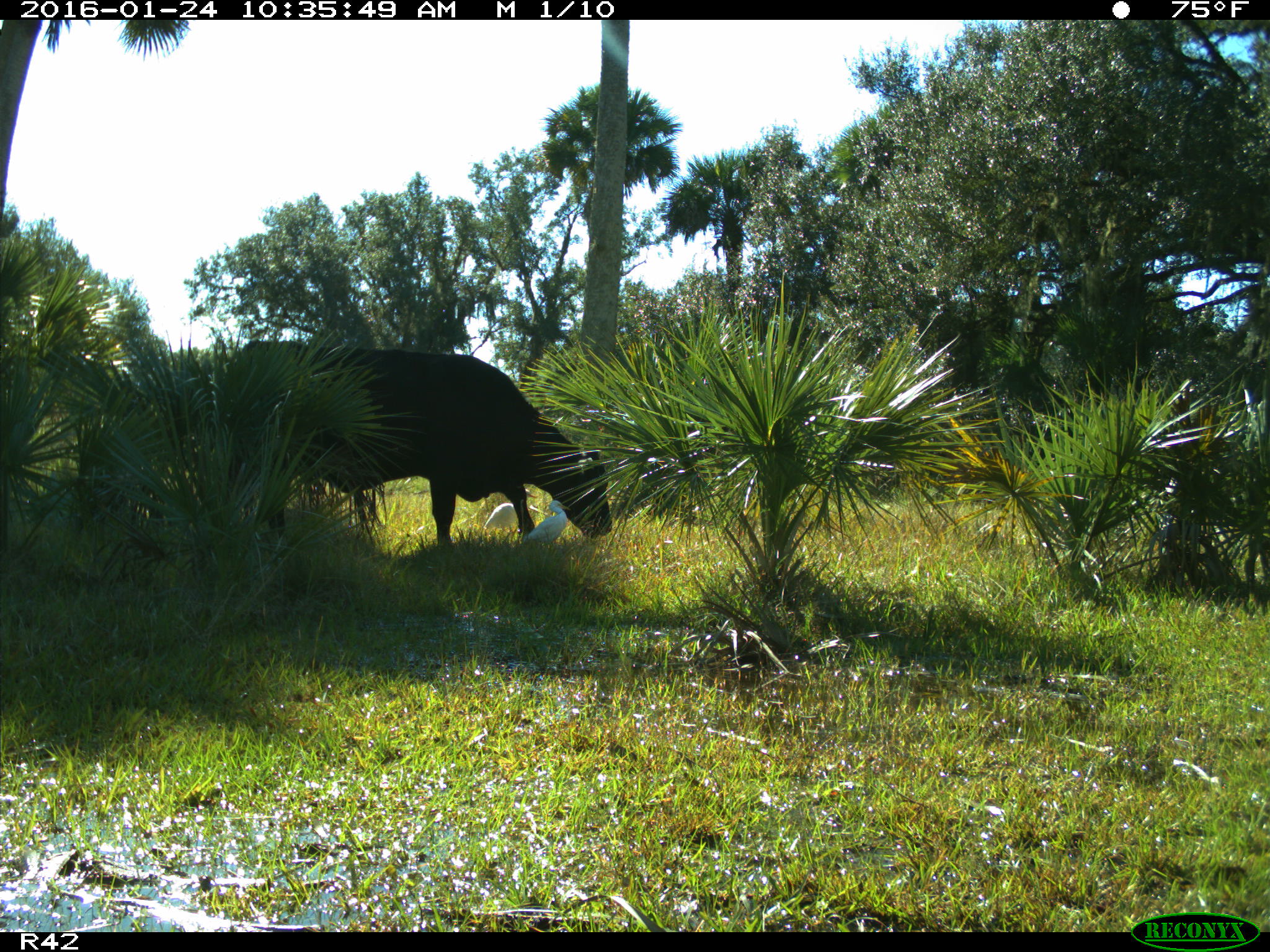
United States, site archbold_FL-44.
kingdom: Animalia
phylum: Chordata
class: Mammalia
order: Artiodactyla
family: Bovidae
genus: Bos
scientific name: Bos taurus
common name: domestic cow